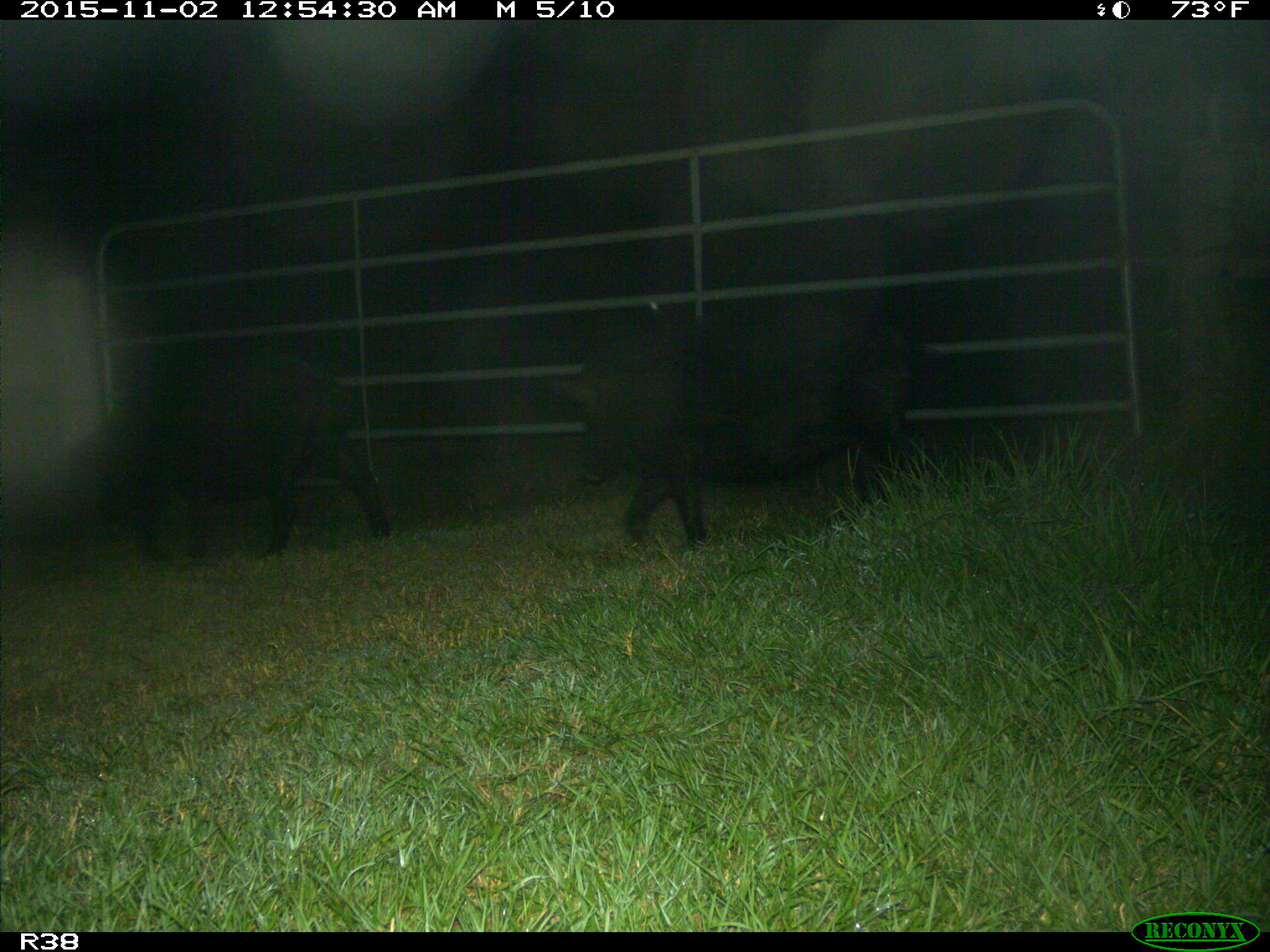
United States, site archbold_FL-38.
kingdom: Animalia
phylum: Chordata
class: Mammalia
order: Artiodactyla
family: Suidae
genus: Sus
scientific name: Sus scrofa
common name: wild boar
Sus scrofa (wild boar).